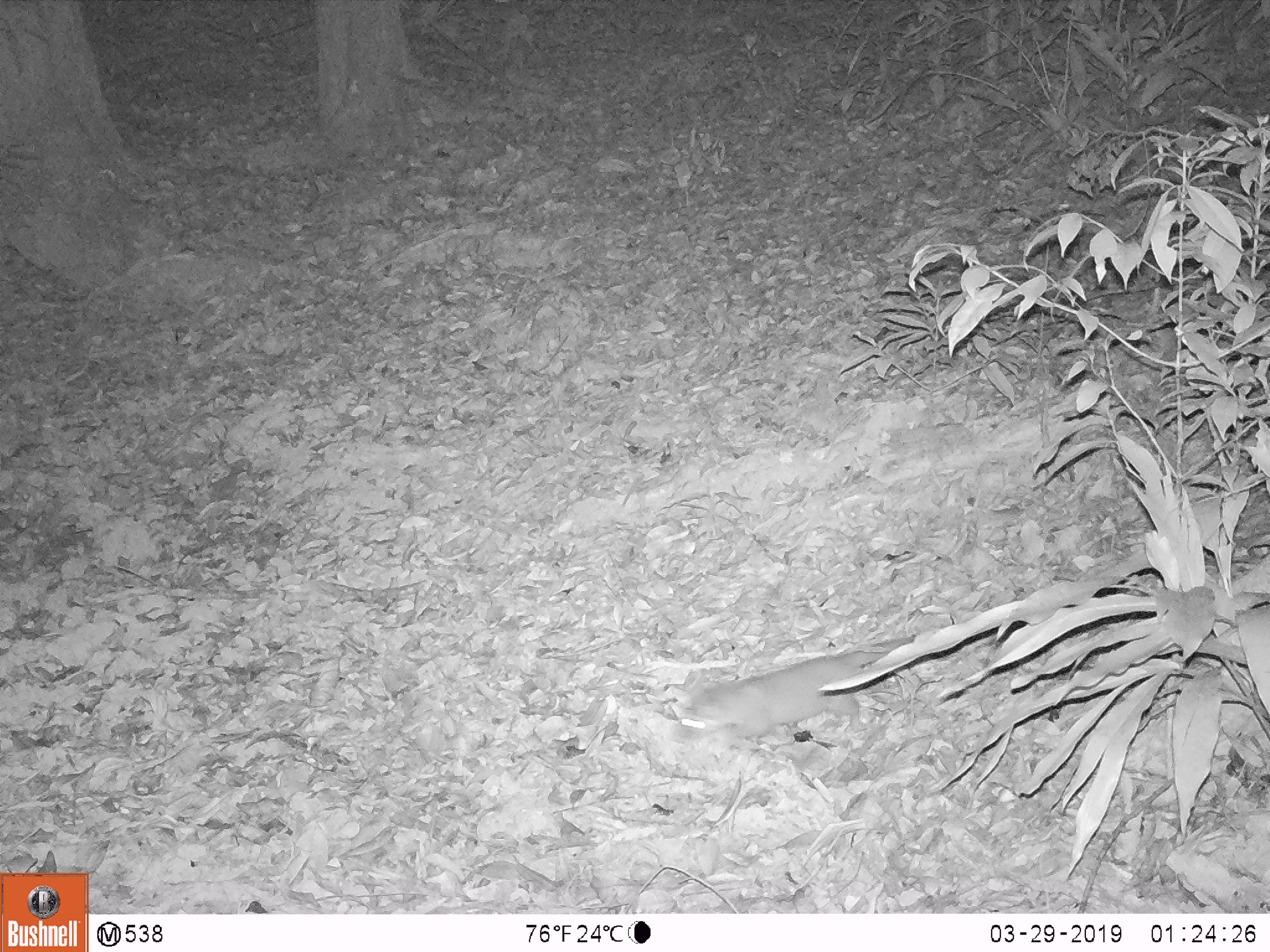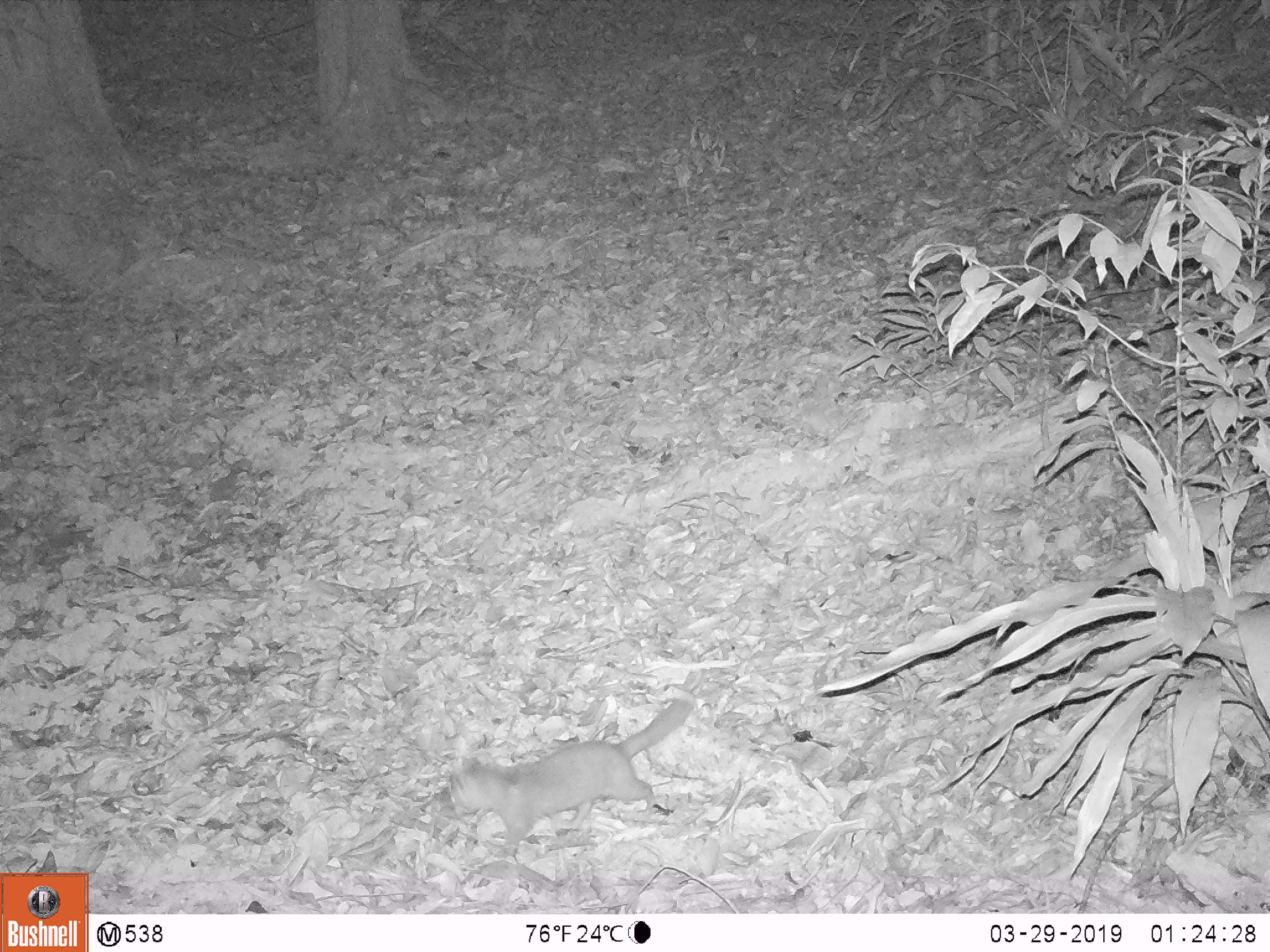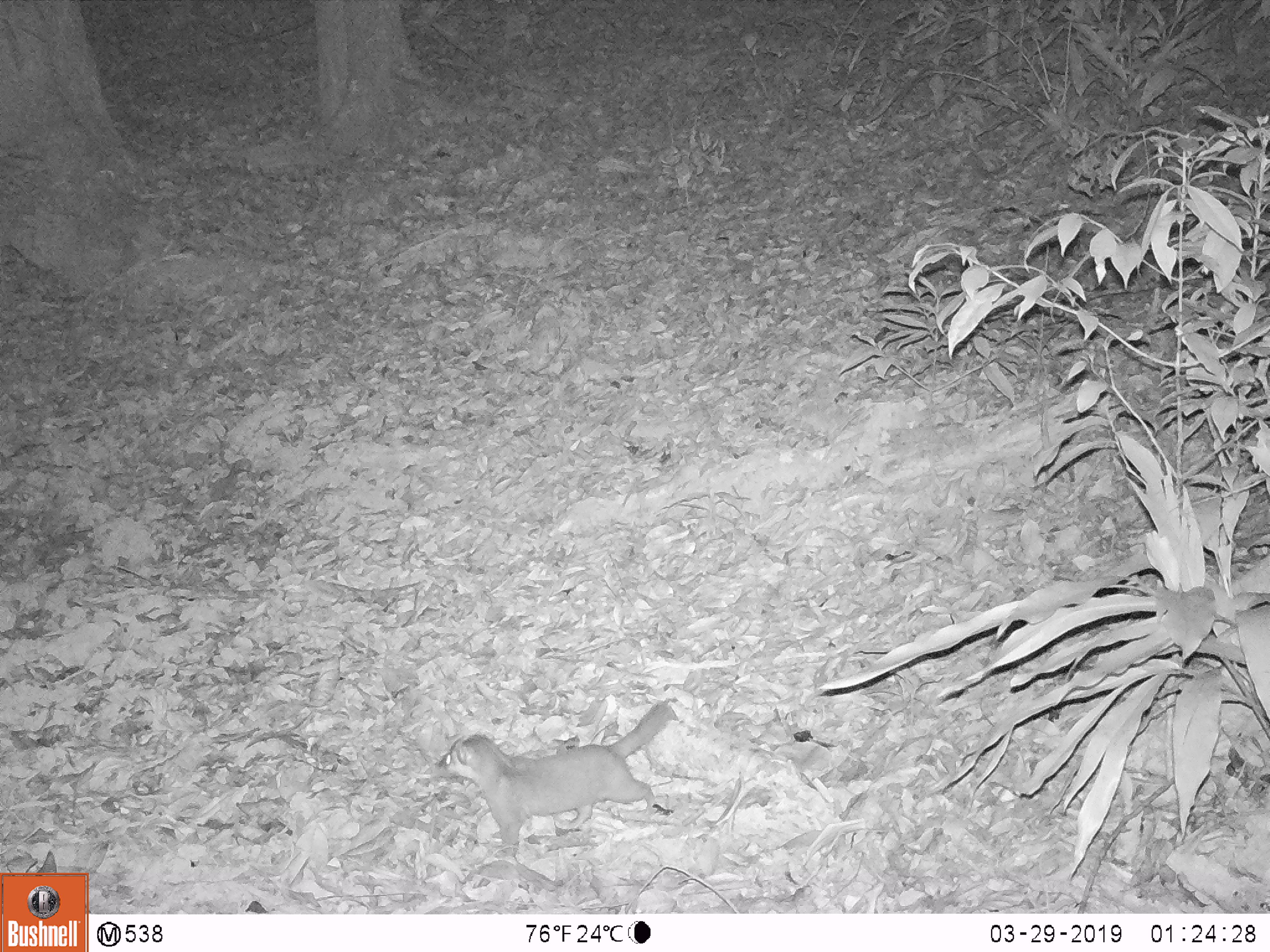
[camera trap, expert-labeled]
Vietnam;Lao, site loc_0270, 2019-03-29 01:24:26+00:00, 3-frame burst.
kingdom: Animalia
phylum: Chordata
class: Mammalia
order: Carnivora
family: Mustelidae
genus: Melogale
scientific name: Melogale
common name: ferret badger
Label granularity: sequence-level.